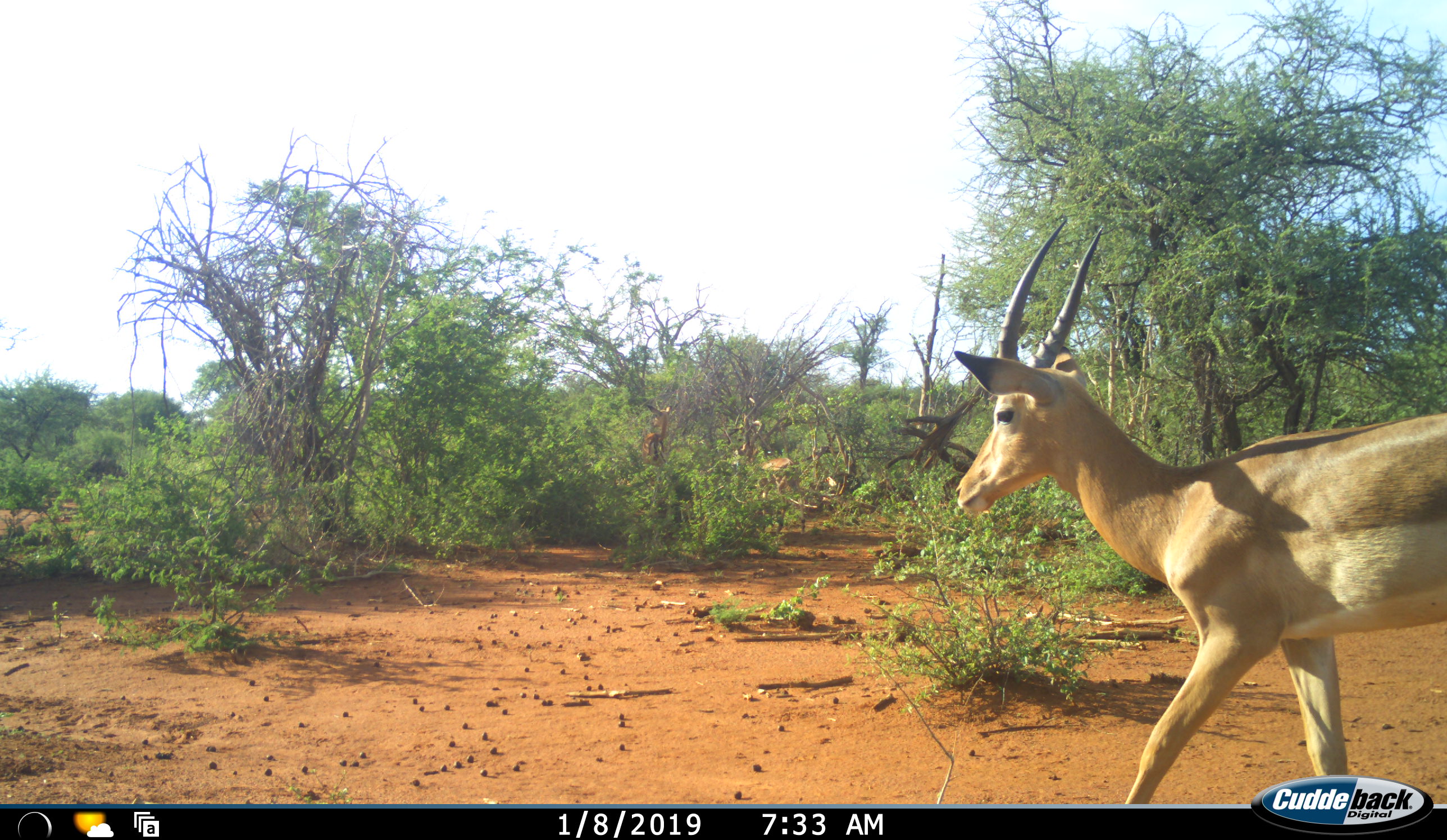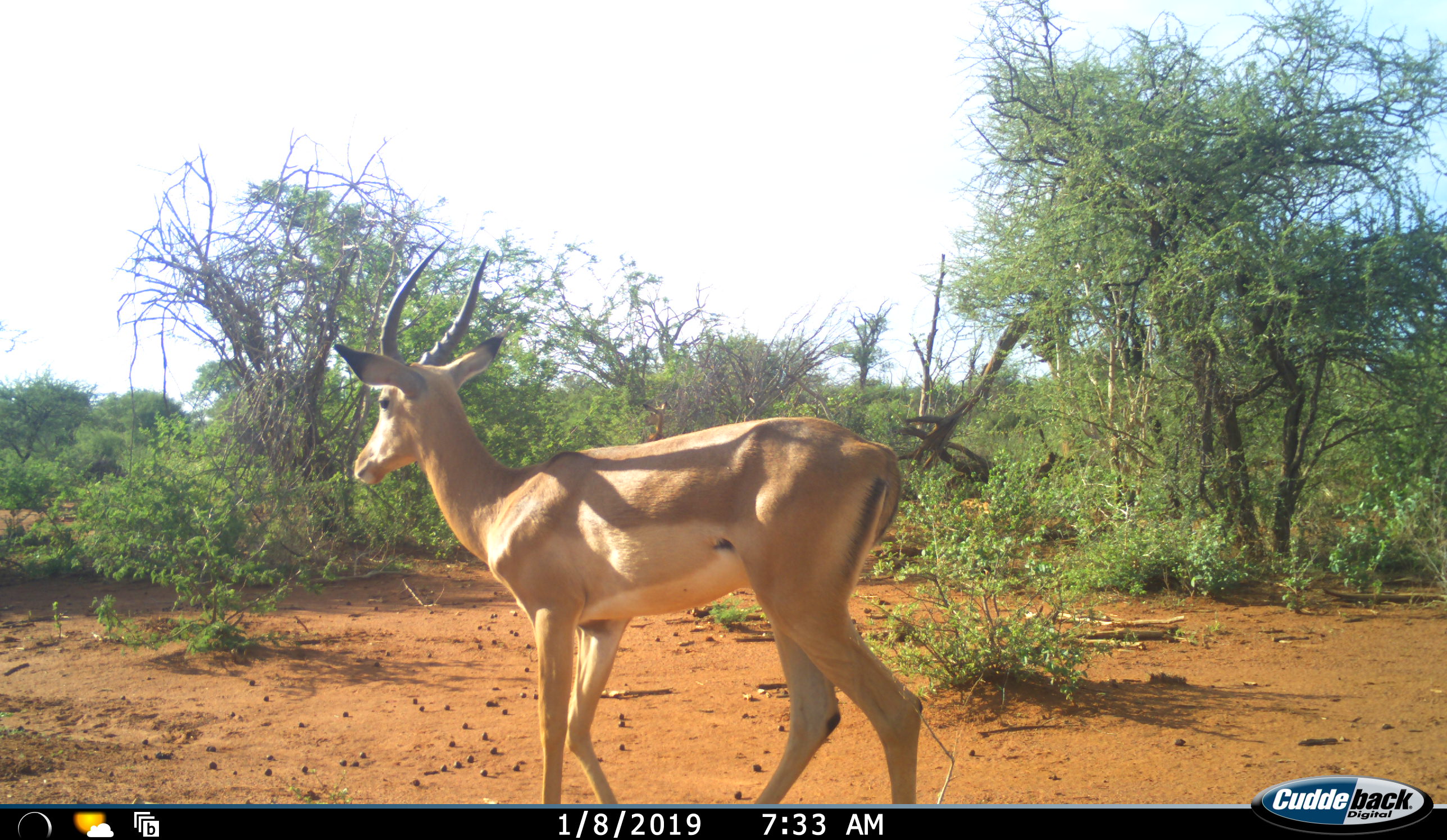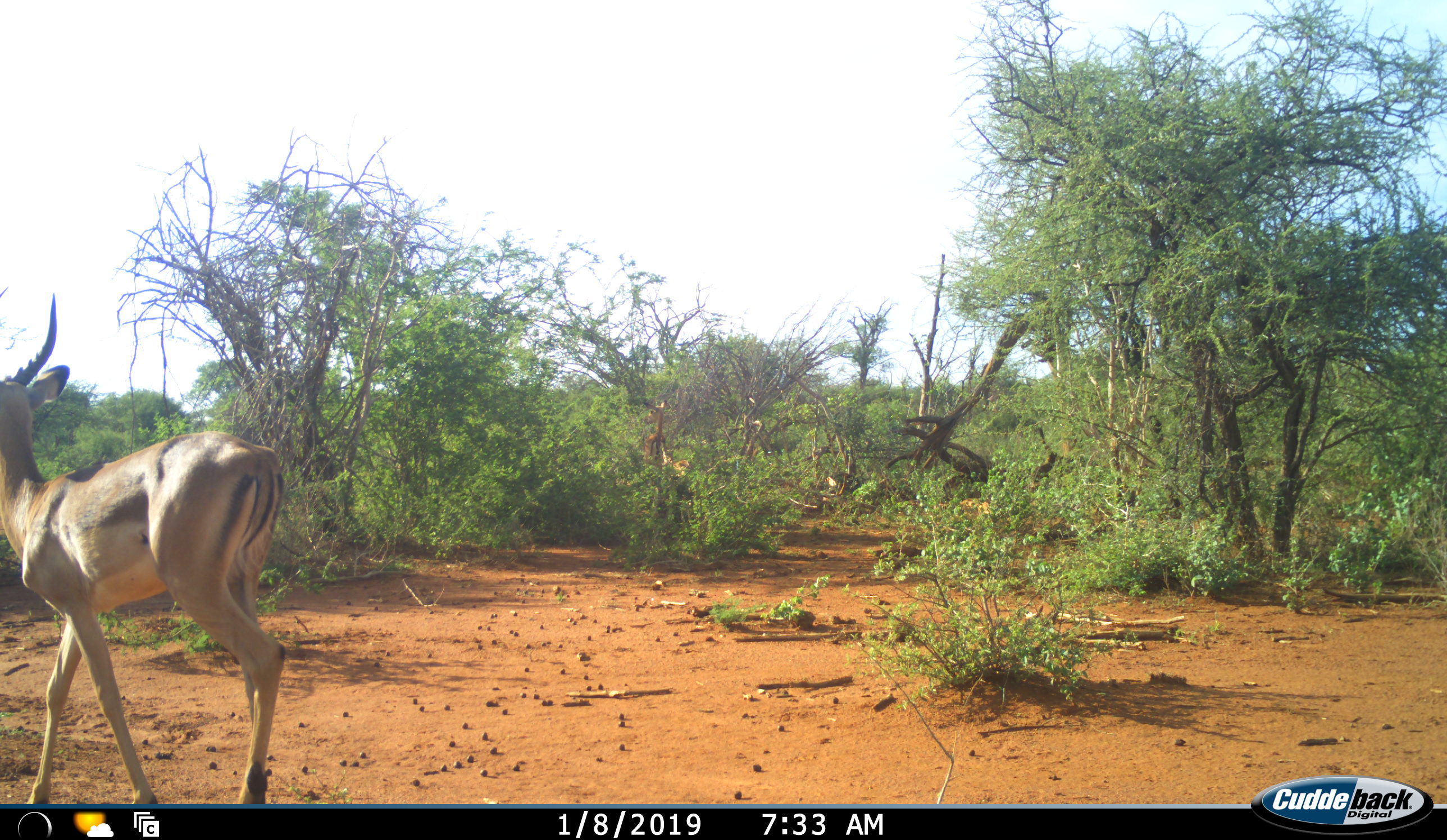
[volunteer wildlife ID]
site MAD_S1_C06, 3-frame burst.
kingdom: Animalia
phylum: Chordata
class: Mammalia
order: Artiodactyla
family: Bovidae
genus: Aepyceros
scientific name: Aepyceros melampus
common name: impala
Impala (Aepyceros melampus), count 1. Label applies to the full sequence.